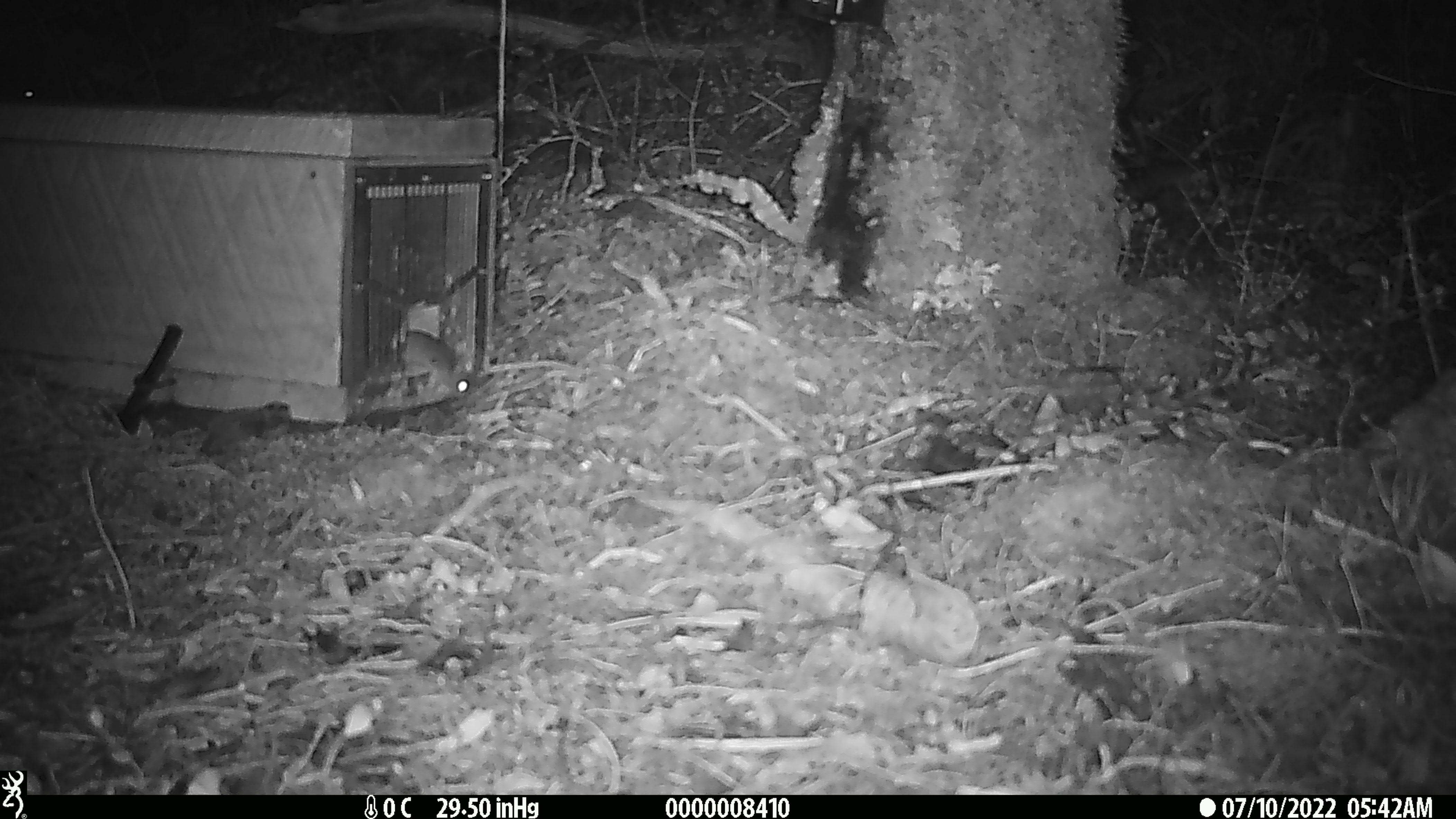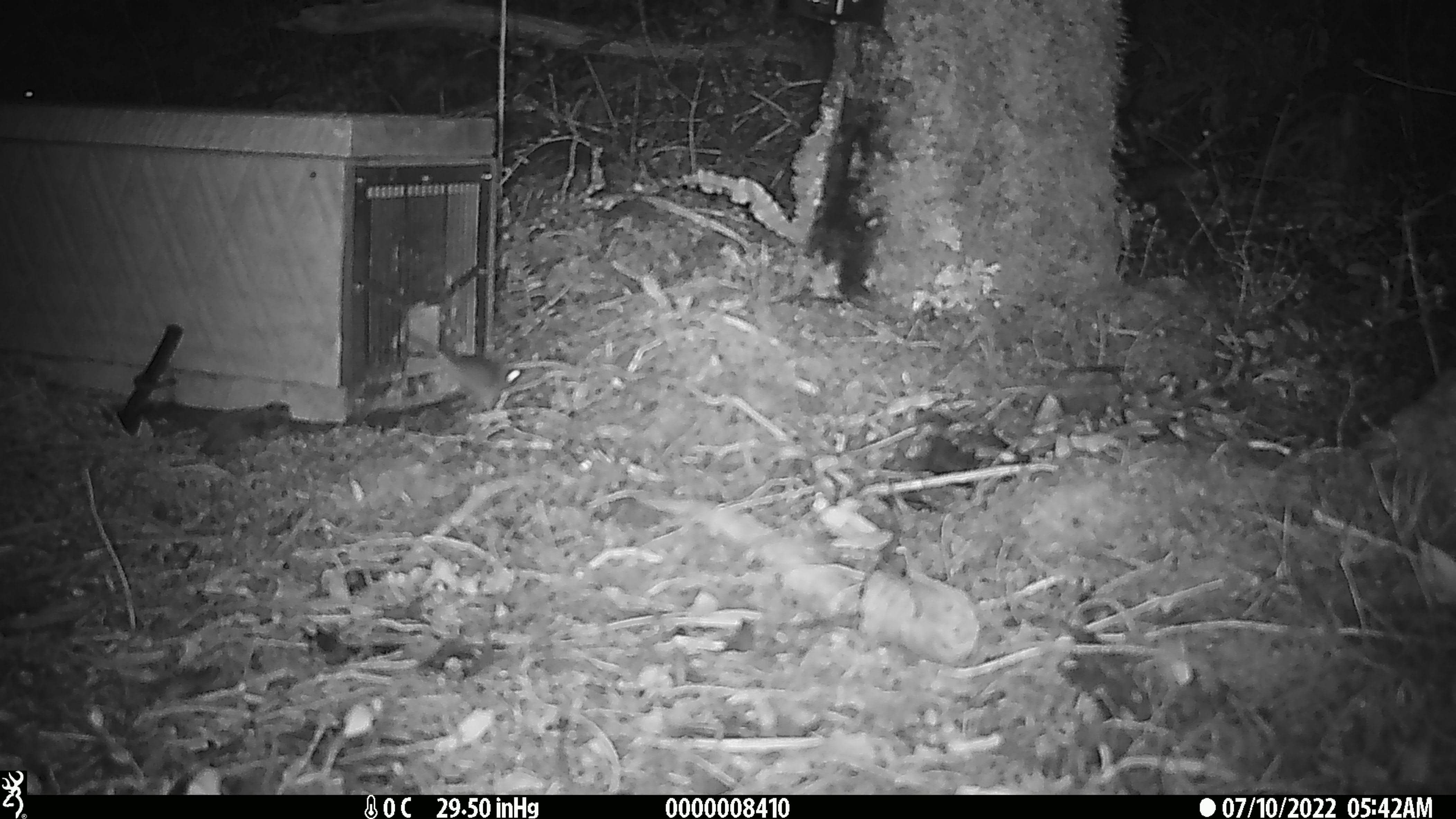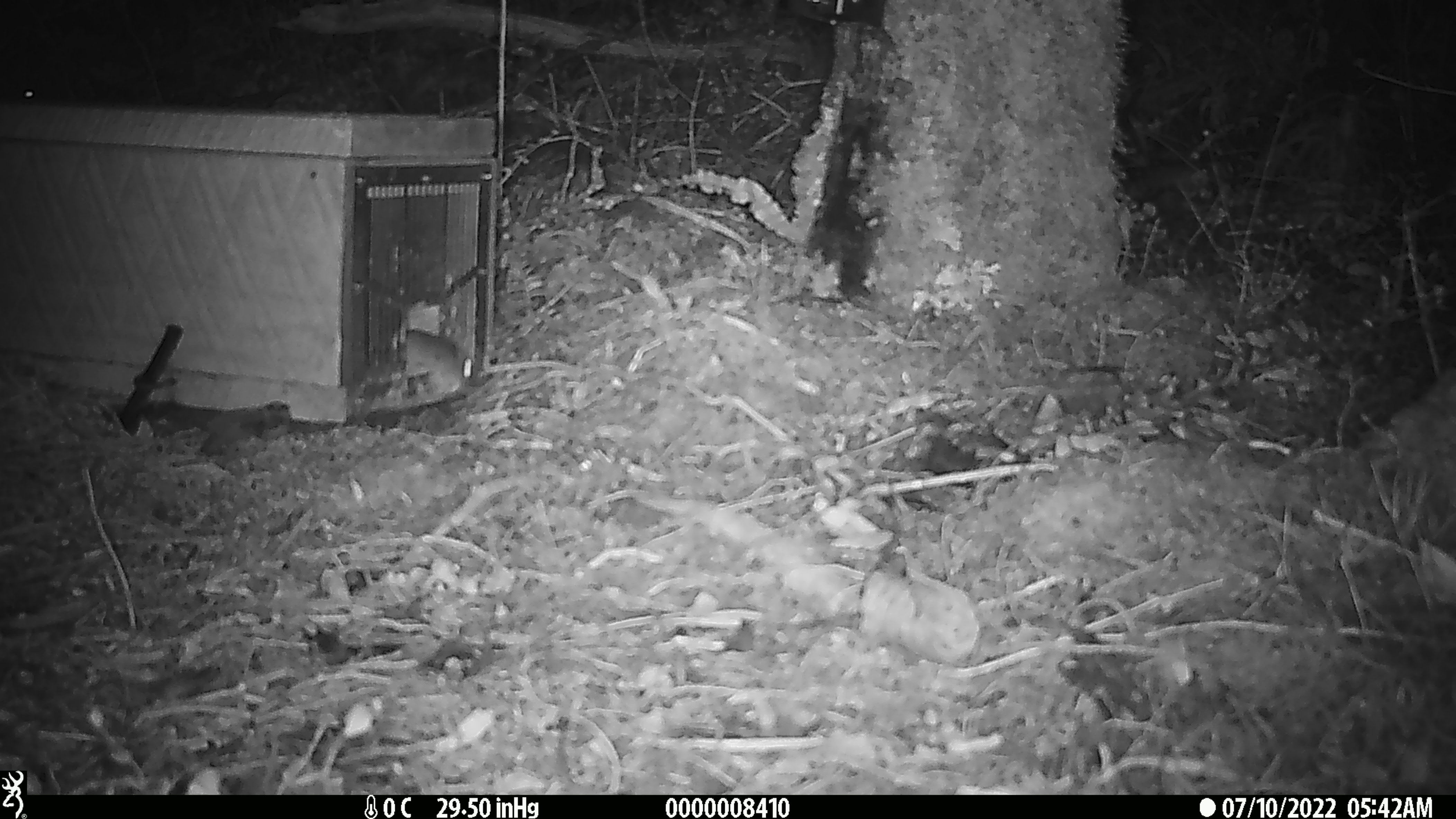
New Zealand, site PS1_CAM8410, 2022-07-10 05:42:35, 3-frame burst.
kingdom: Animalia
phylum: Chordata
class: Mammalia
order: Rodentia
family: Muridae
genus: Mus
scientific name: Mus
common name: mouse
Mouse (Mus).